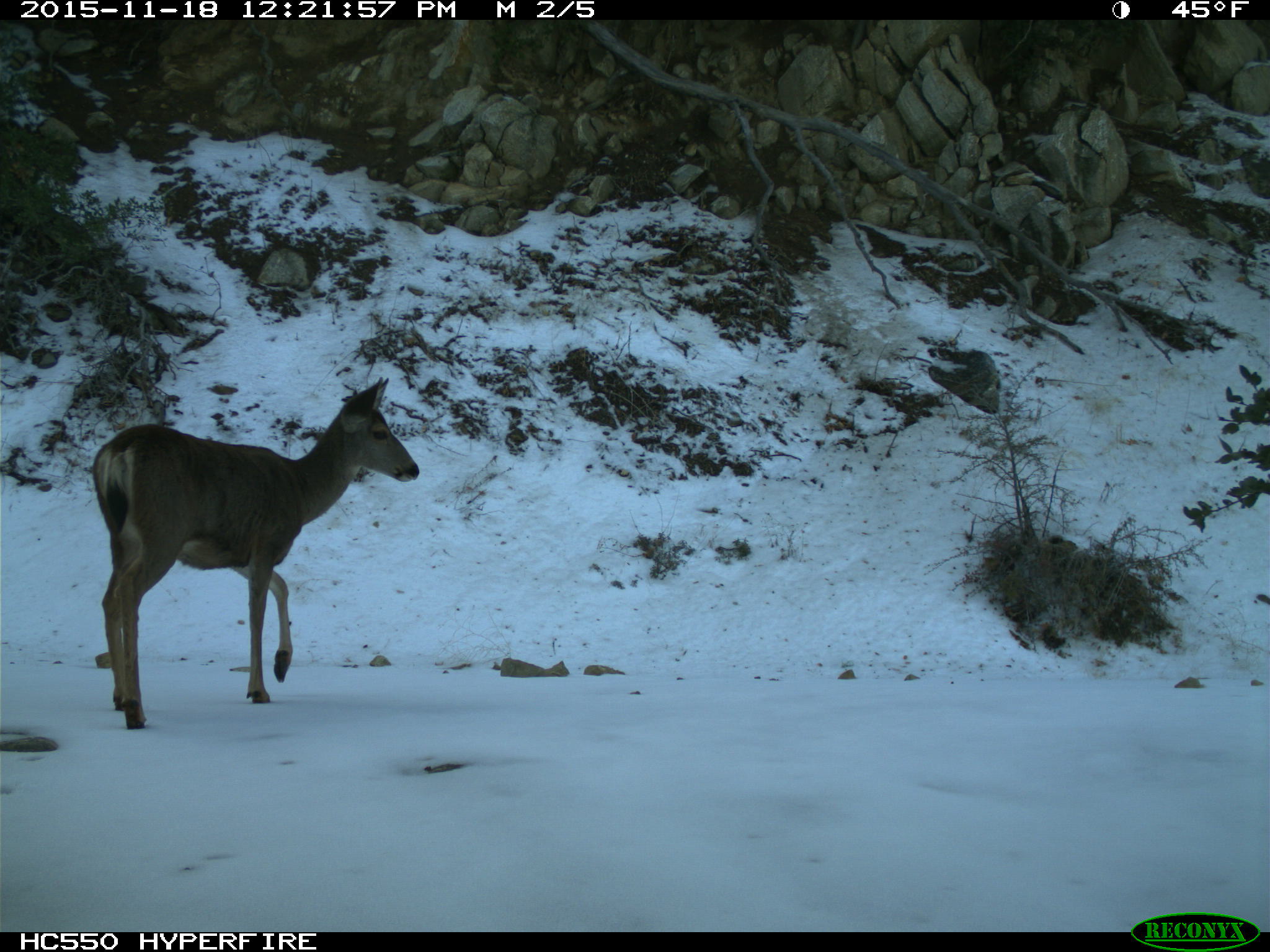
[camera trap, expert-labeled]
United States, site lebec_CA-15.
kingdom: Animalia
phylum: Chordata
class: Mammalia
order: Artiodactyla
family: Cervidae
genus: Odocoileus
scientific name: Odocoileus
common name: deer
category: unidentified deer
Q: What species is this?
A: Unidentified deer (deer) (Odocoileus).